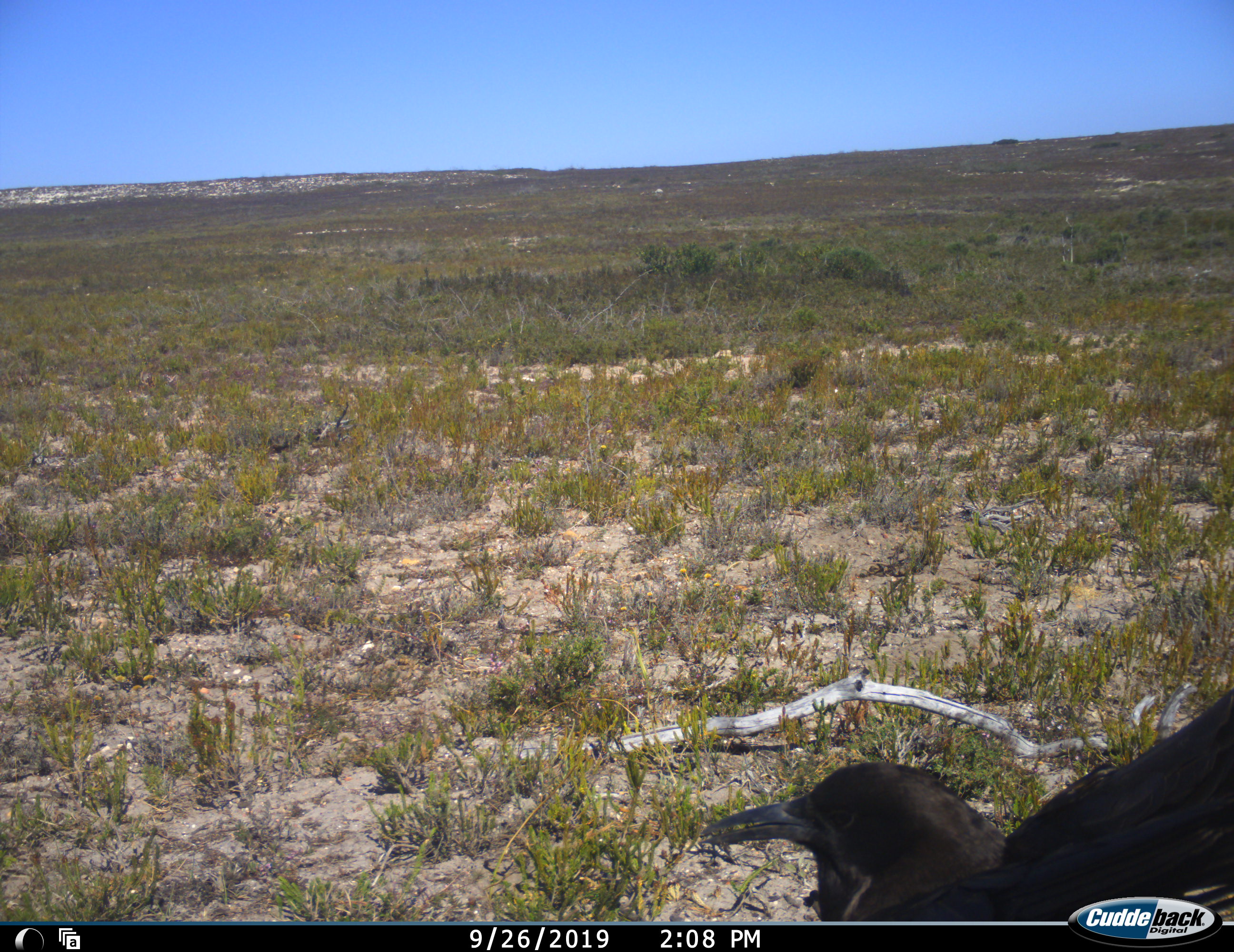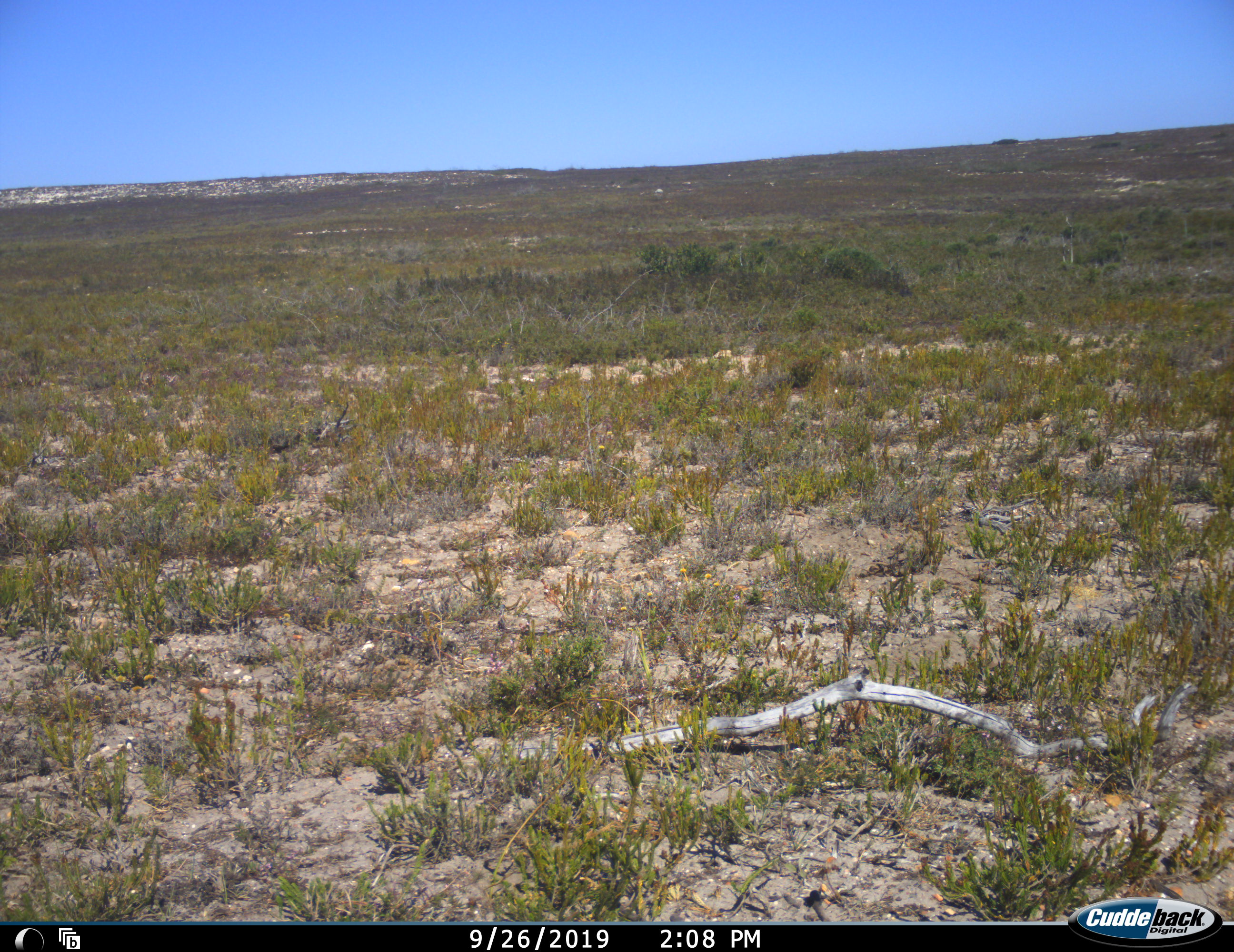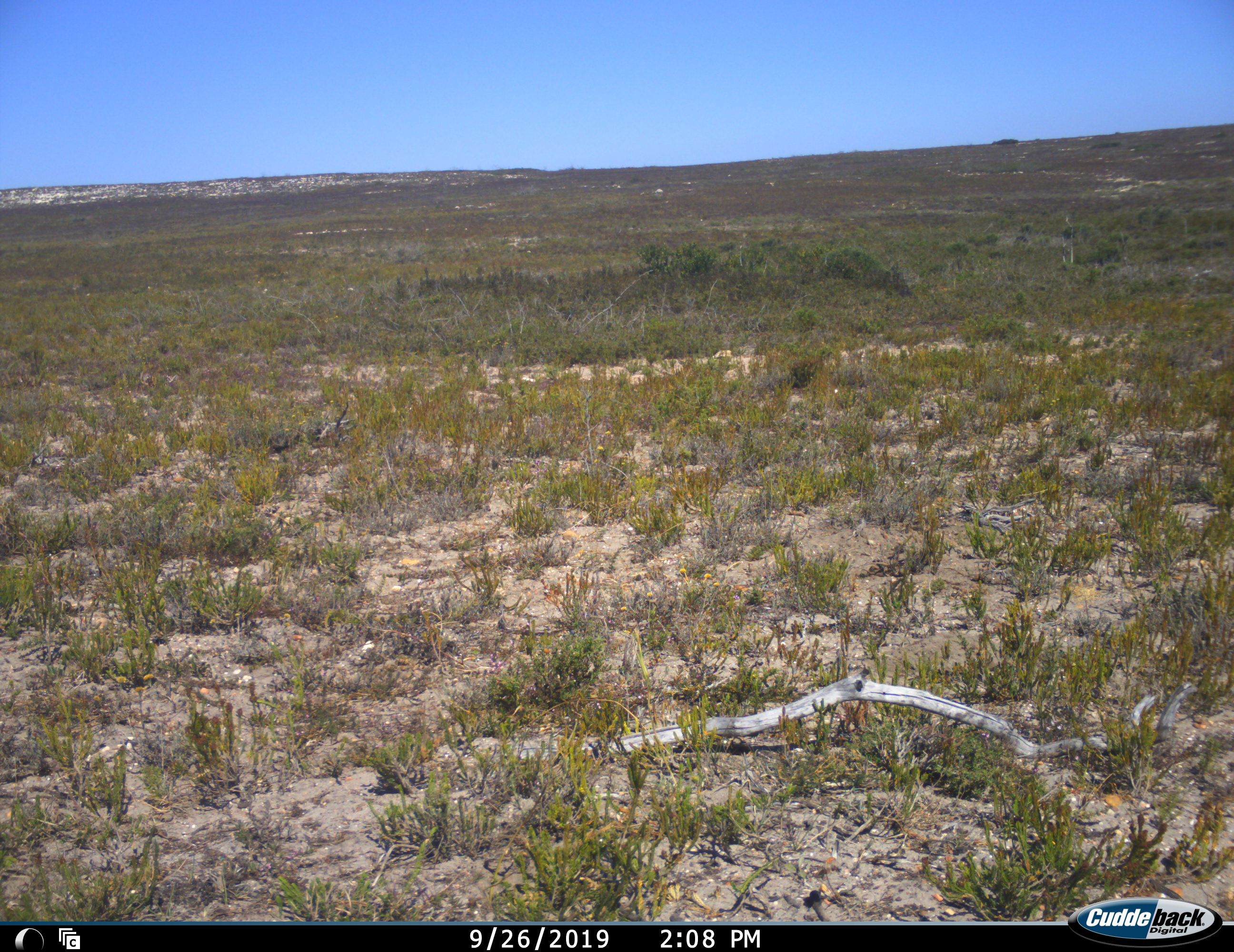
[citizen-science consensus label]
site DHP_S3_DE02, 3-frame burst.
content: unidentified animal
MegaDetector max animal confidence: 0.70